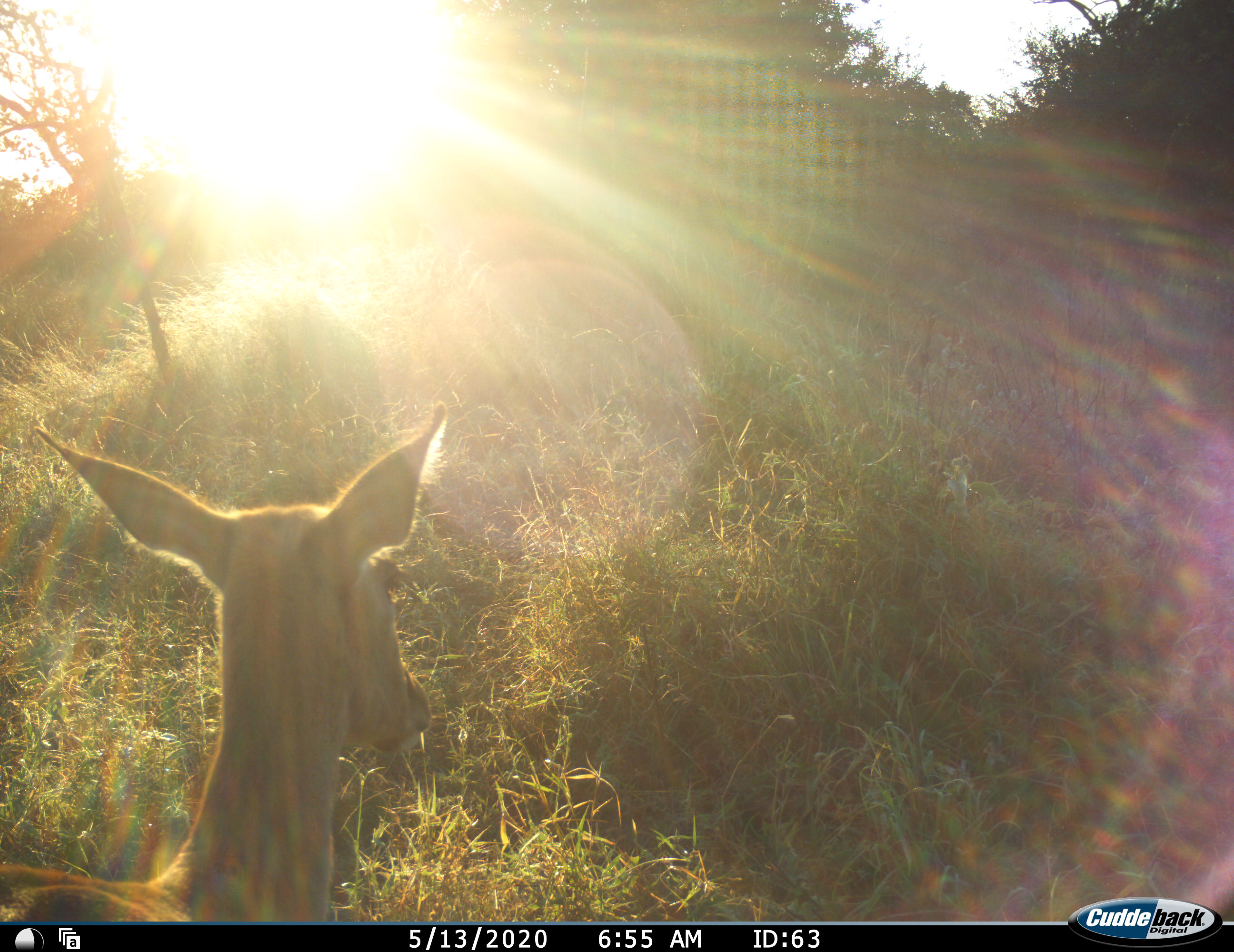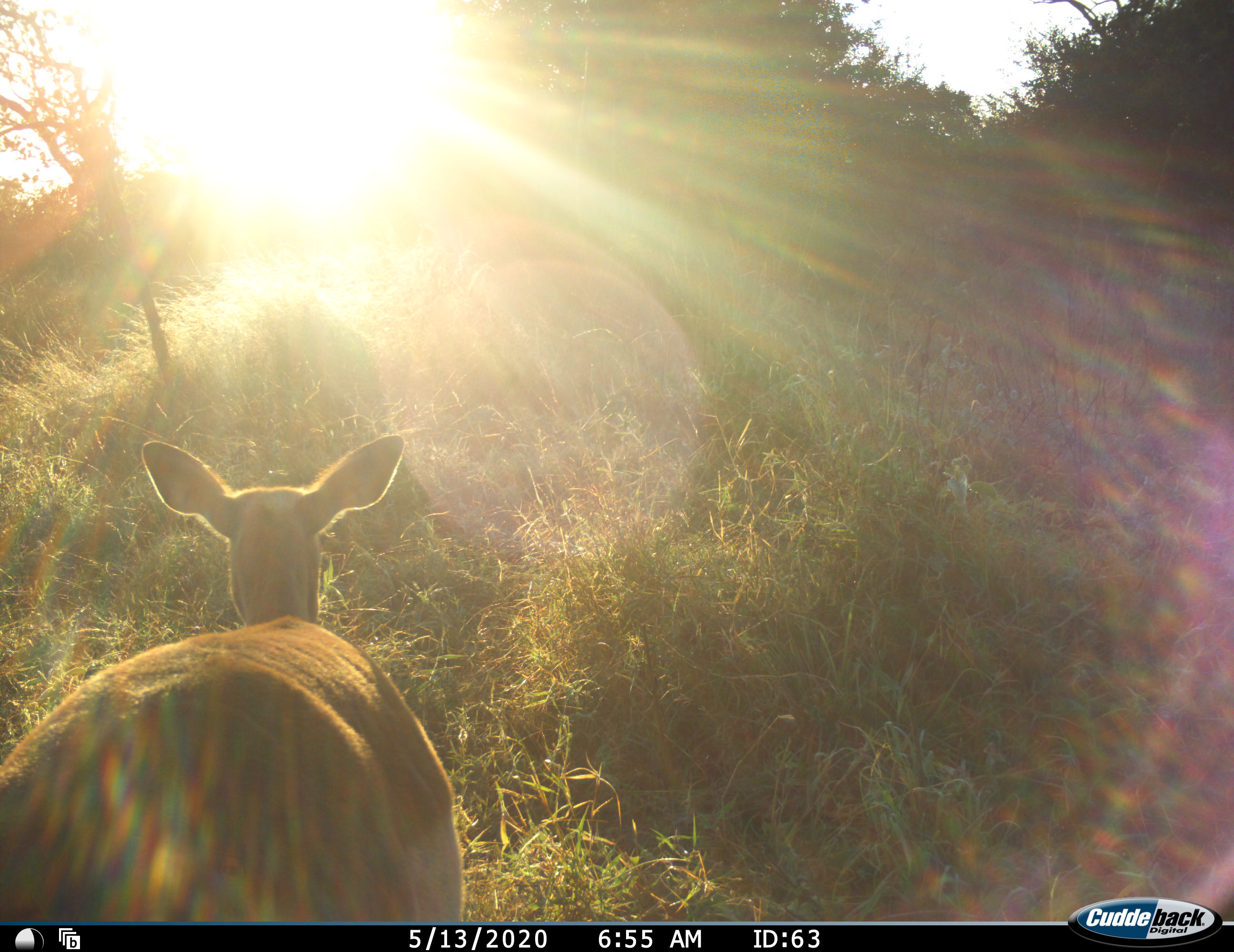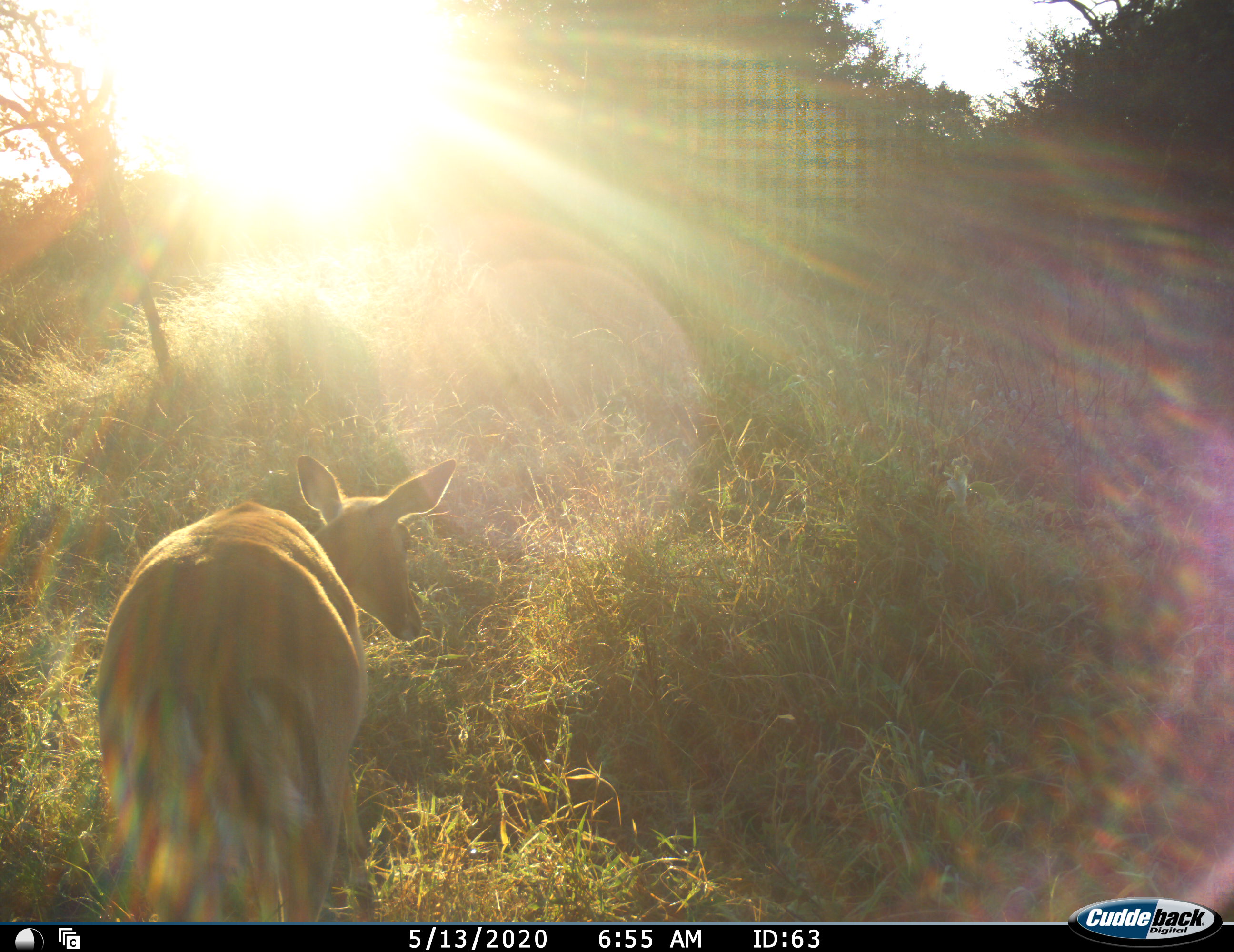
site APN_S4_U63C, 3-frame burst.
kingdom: Animalia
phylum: Chordata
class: Mammalia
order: Artiodactyla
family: Bovidae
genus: Aepyceros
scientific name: Aepyceros melampus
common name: impala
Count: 1.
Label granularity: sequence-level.